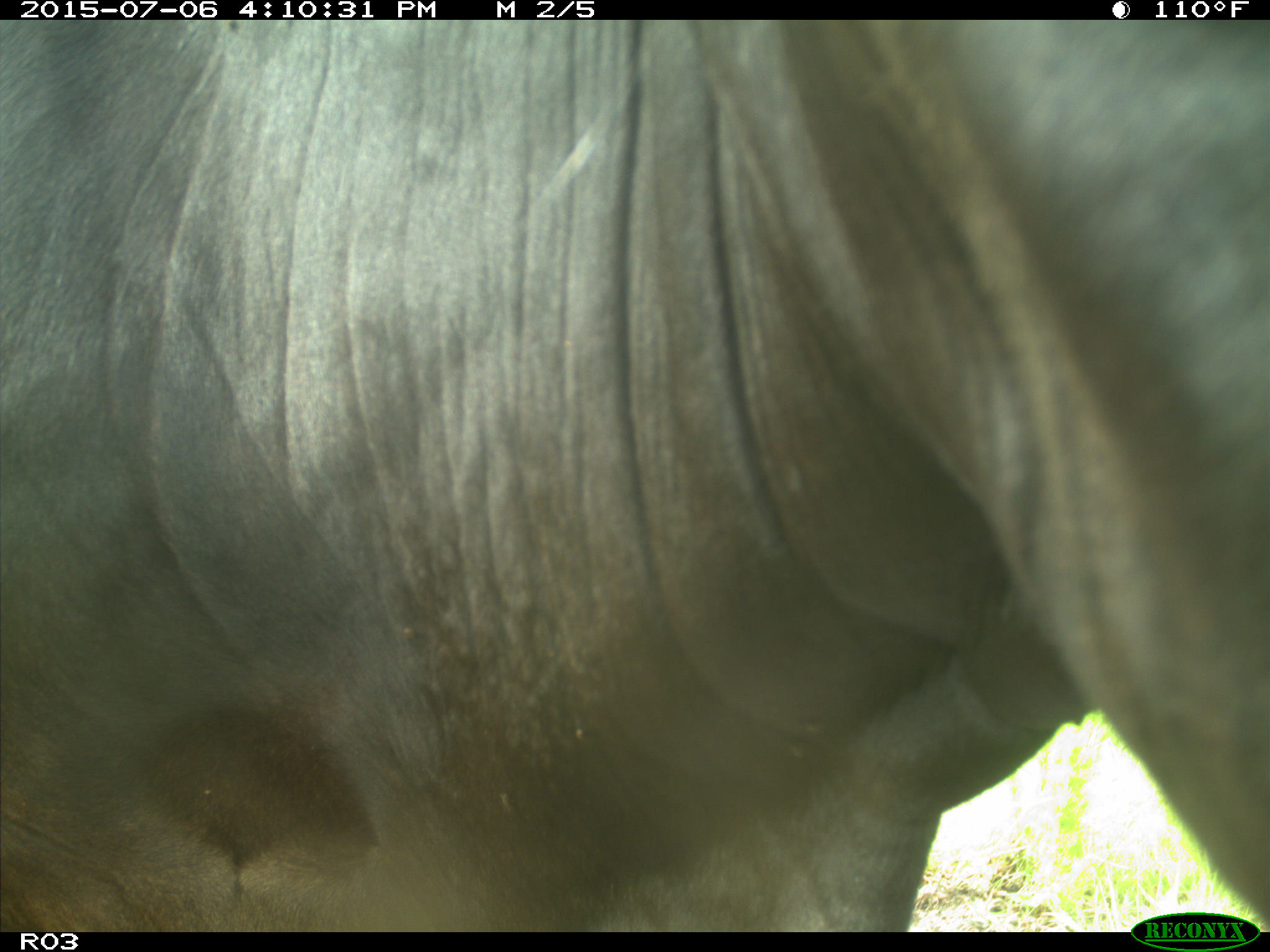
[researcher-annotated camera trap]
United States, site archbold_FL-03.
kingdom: Animalia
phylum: Chordata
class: Mammalia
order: Artiodactyla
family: Bovidae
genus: Bos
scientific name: Bos taurus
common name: domestic cow